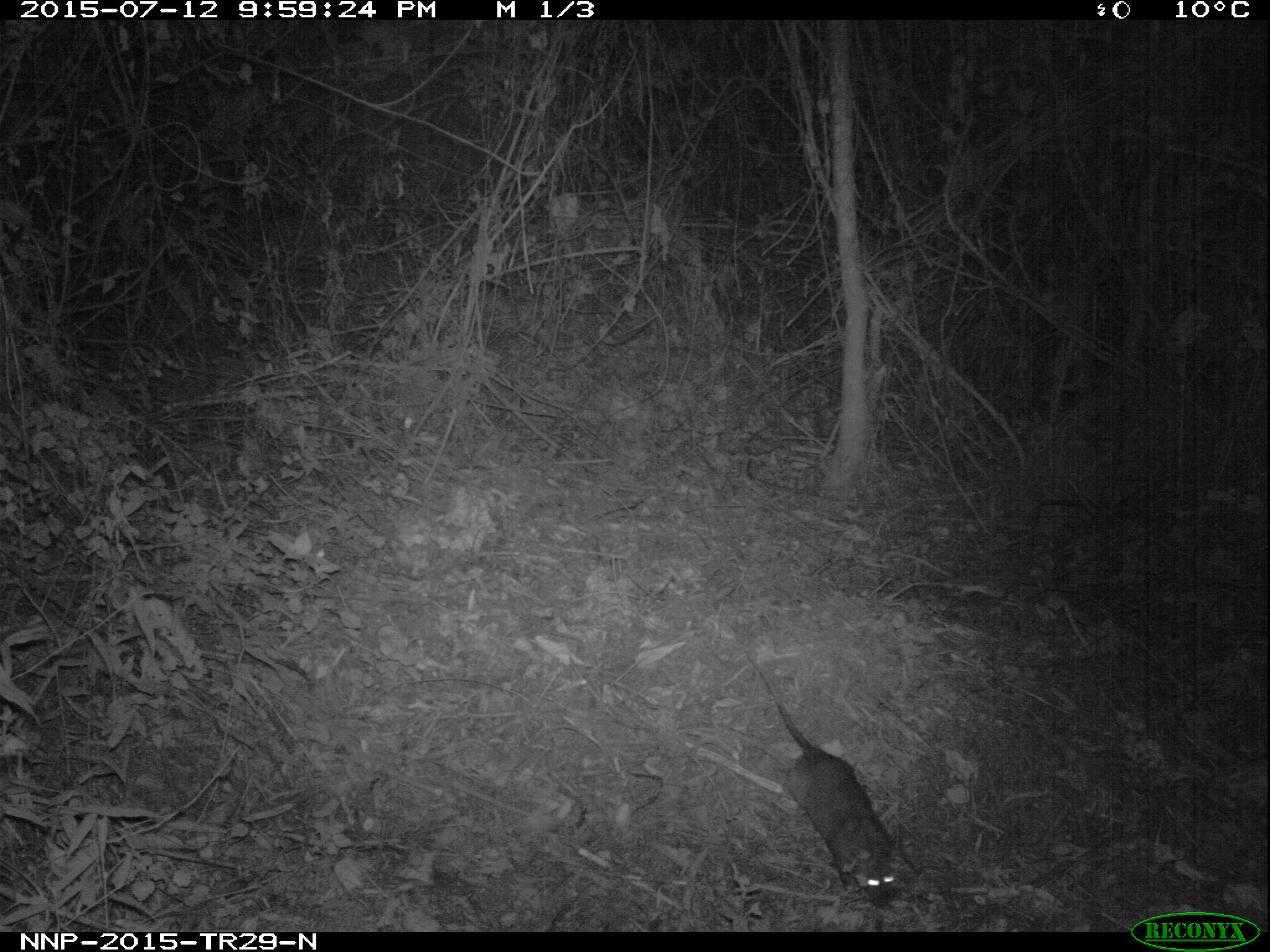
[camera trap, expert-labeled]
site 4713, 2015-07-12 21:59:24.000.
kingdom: Animalia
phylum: Chordata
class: Mammalia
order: Rodentia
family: Nesomyidae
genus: Cricetomys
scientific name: Cricetomys gambianus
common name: african giant pouched rat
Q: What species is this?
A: Cricetomys gambianus (african giant pouched rat).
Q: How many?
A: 1.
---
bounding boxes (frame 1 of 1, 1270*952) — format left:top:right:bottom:
cricetomys gambianus: 741:649:899:904